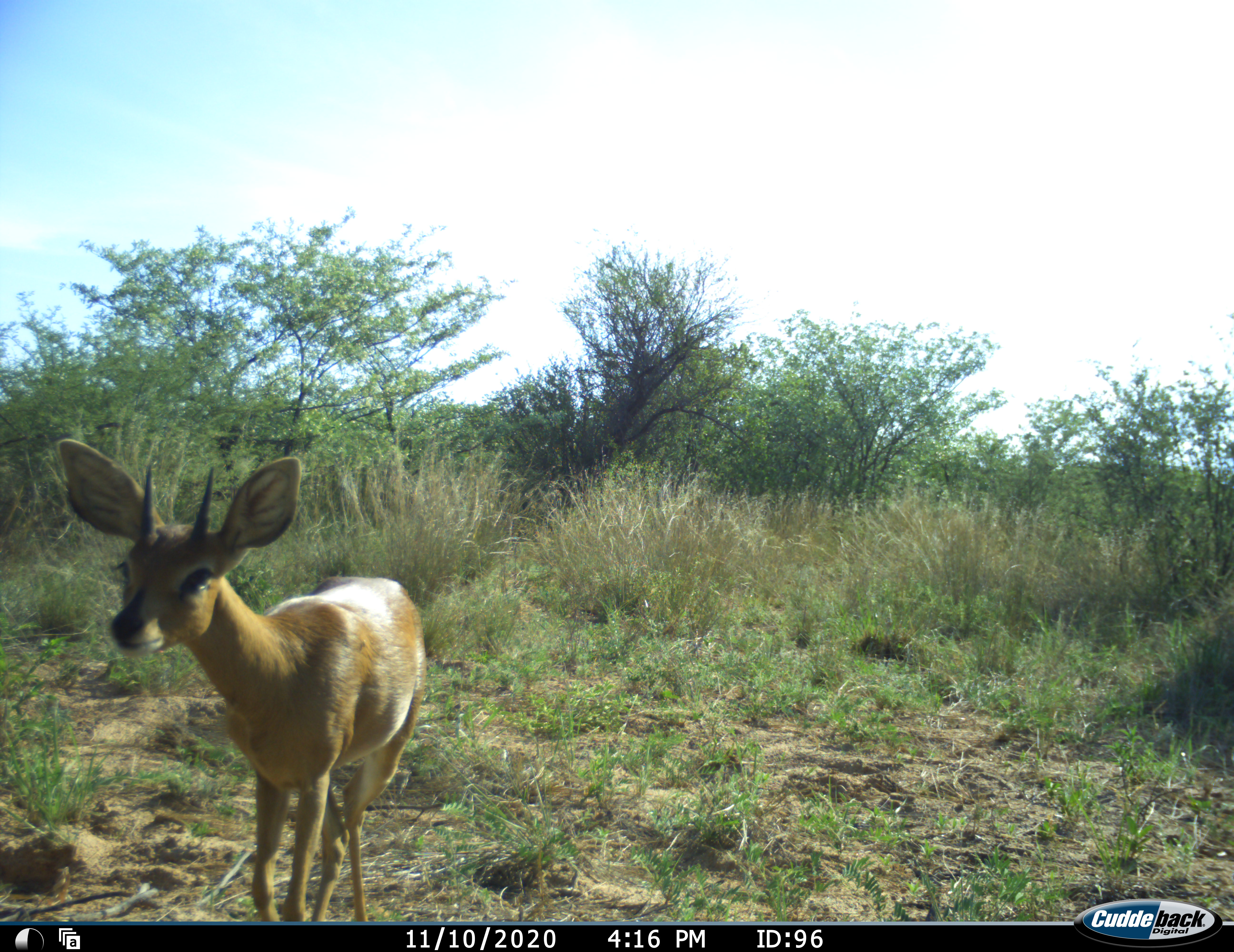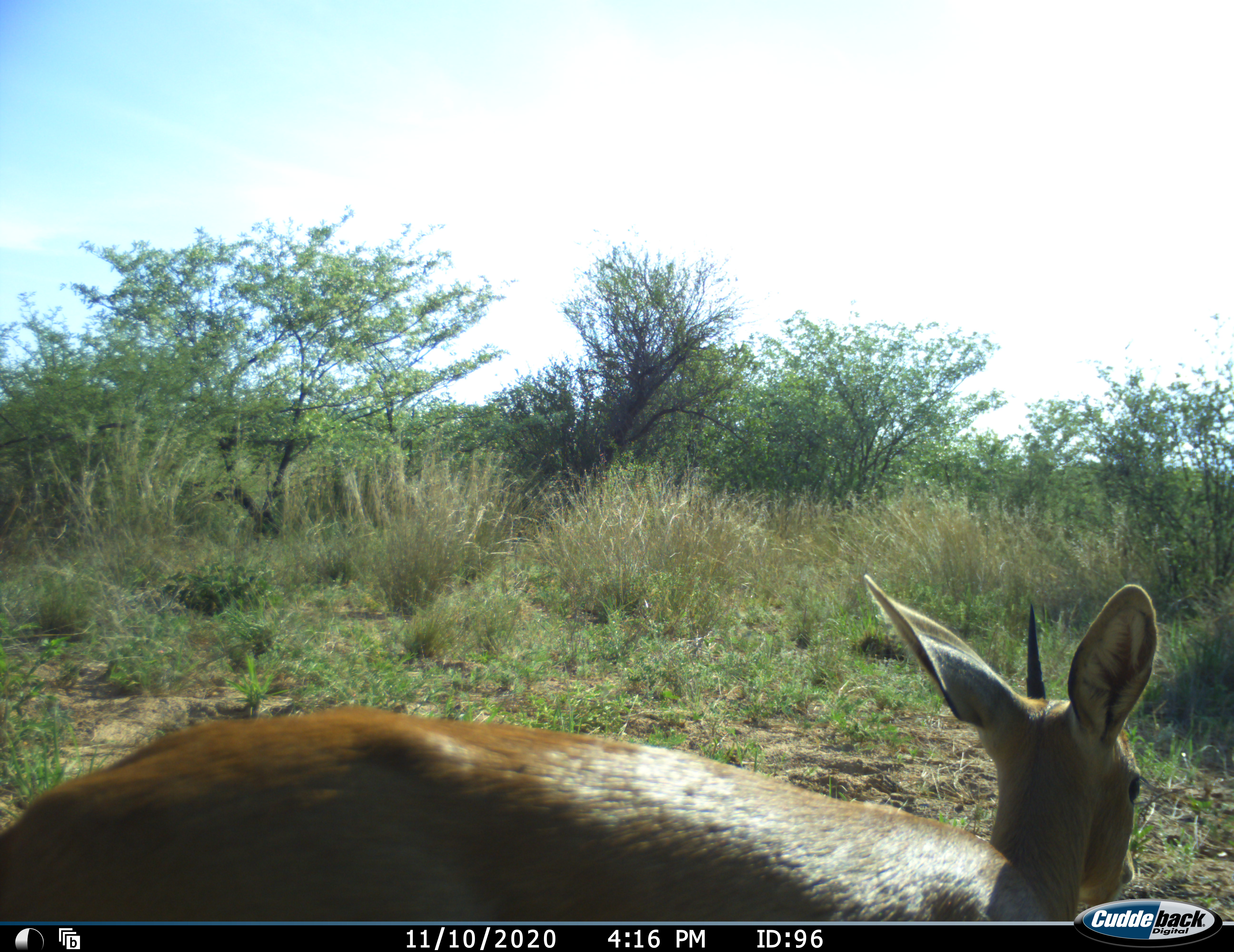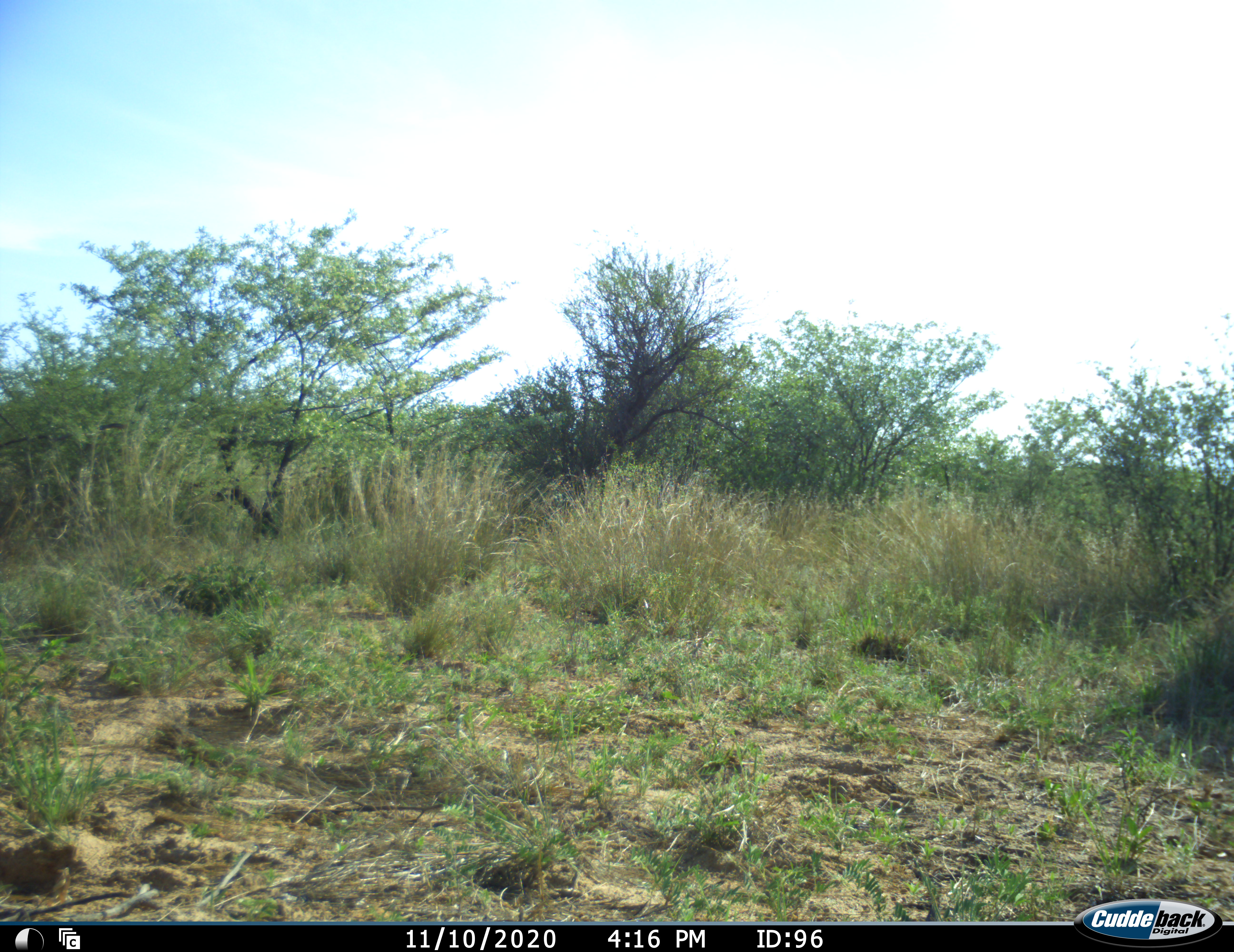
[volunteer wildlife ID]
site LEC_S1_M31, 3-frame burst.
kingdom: Animalia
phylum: Chordata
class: Mammalia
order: Artiodactyla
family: Bovidae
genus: Raphicerus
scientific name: Raphicerus campestris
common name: steenbok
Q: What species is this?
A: Steenbok (Raphicerus campestris).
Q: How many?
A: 1.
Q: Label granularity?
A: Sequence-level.